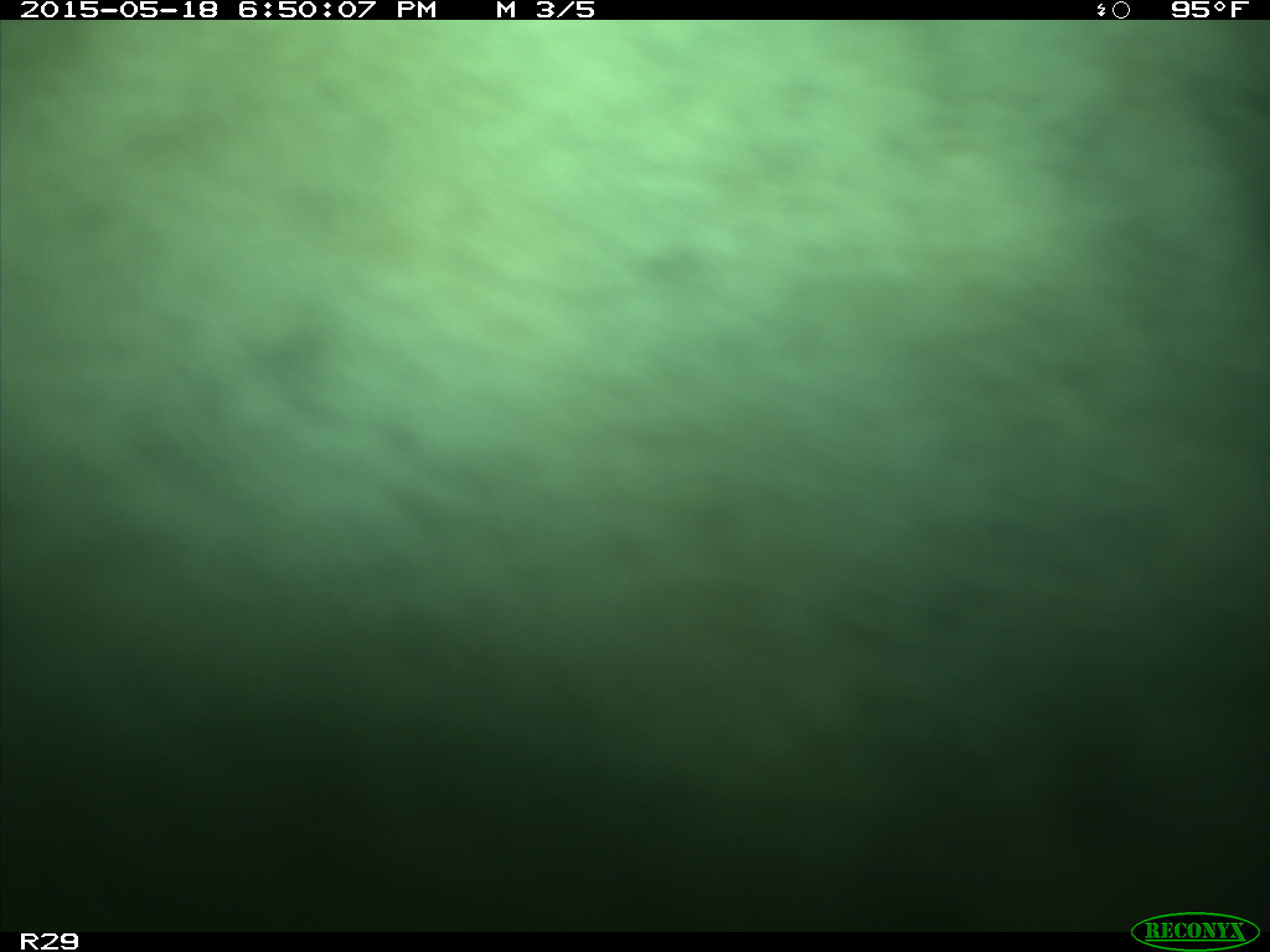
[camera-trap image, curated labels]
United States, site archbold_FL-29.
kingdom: Animalia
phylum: Chordata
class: Mammalia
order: Artiodactyla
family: Bovidae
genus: Bos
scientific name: Bos taurus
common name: domestic cow